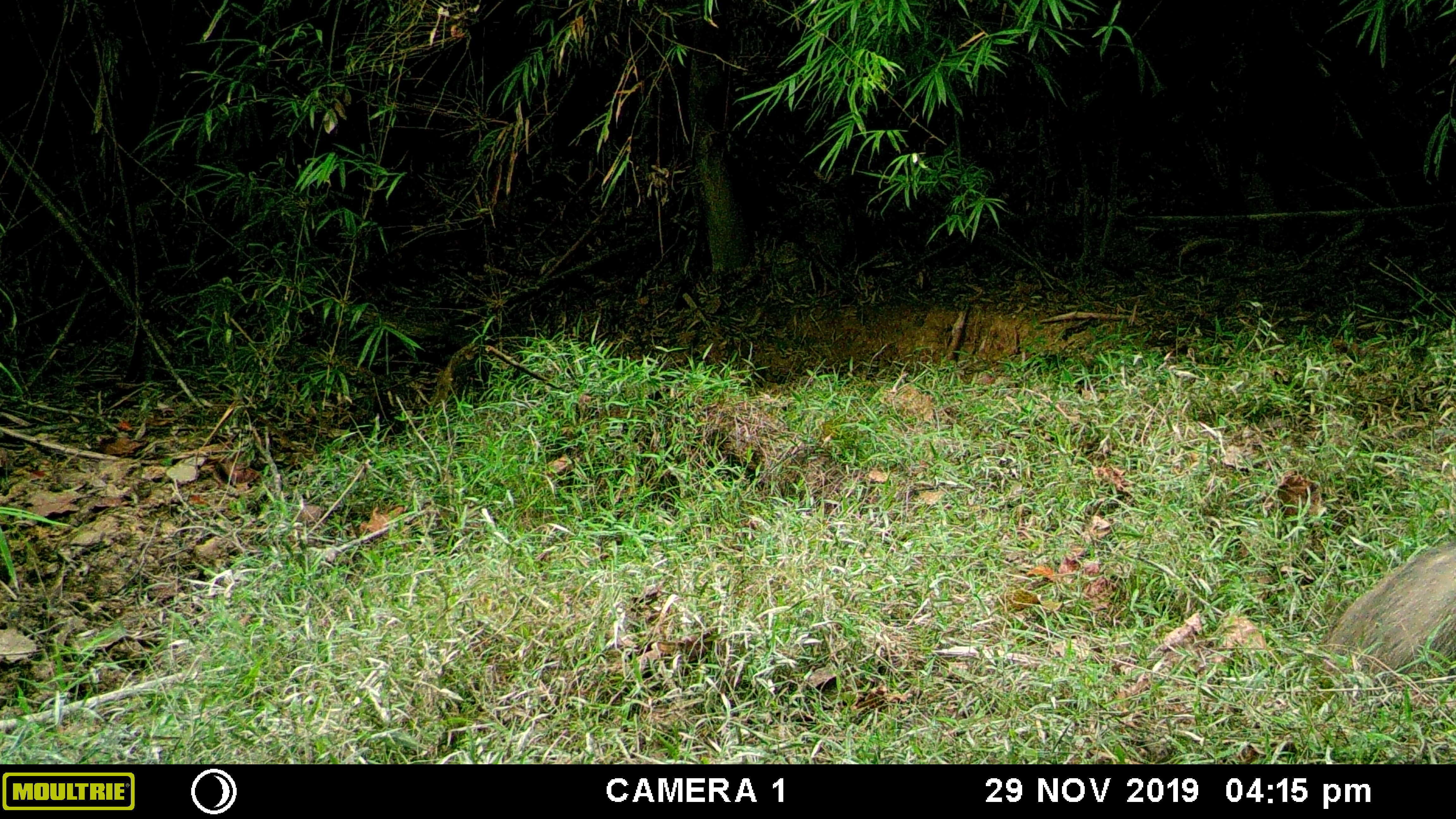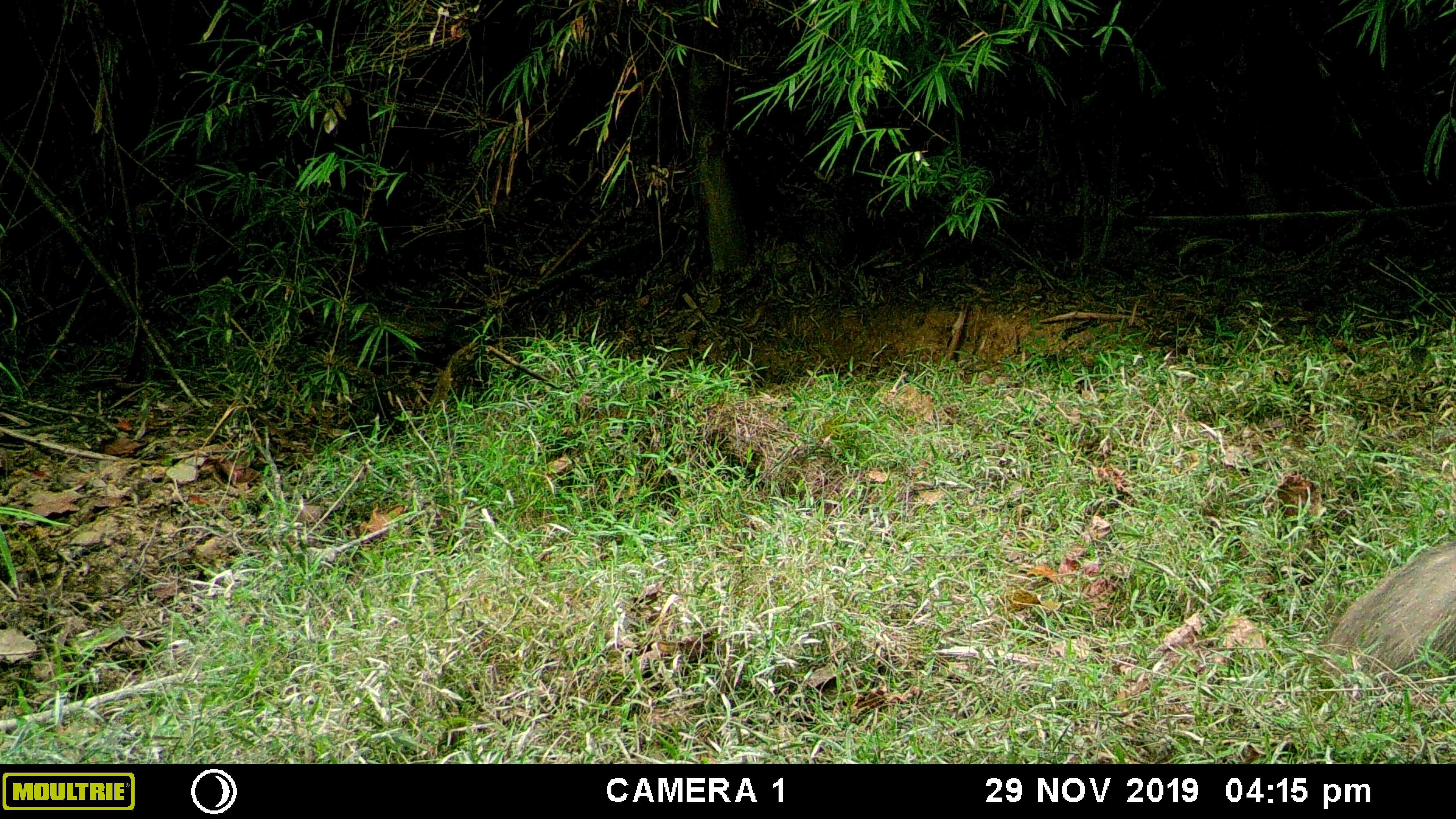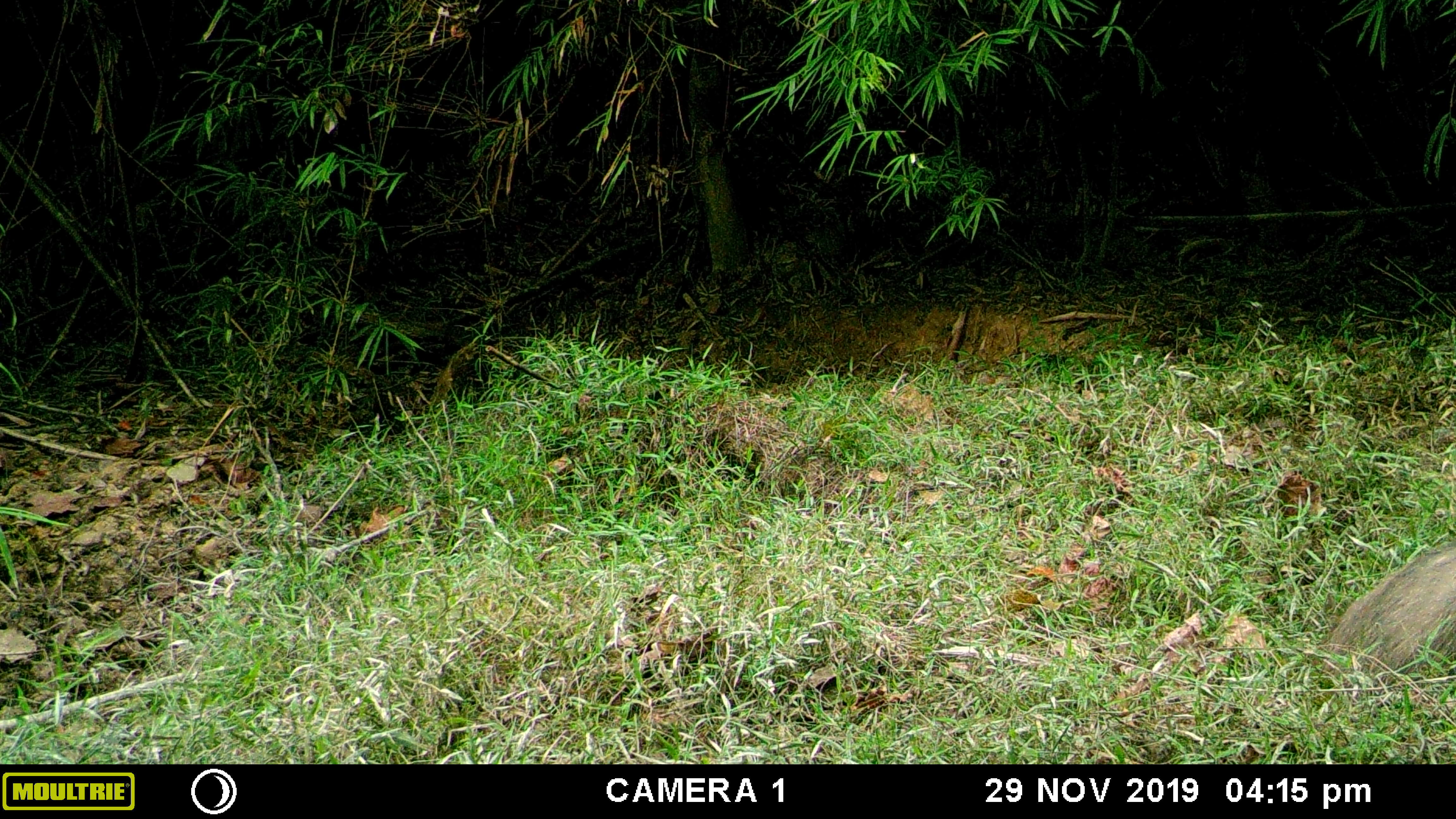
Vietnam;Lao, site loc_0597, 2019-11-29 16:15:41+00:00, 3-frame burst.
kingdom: Animalia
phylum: Chordata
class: Mammalia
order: Artiodactyla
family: Suidae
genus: Sus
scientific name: Sus scrofa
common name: eurasian wild pig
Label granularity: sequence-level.